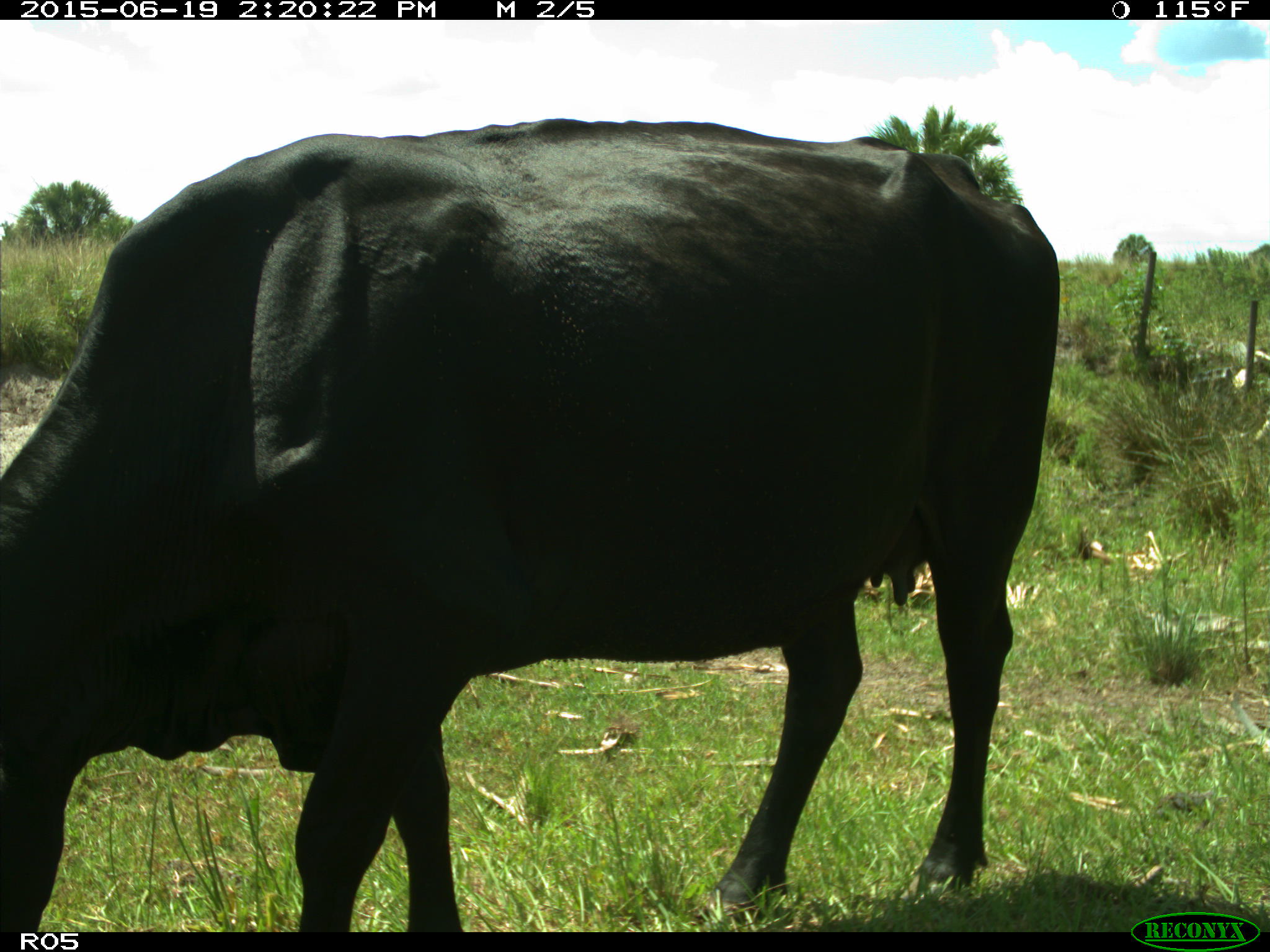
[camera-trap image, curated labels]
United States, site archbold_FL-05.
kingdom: Animalia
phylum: Chordata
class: Mammalia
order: Artiodactyla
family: Bovidae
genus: Bos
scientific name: Bos taurus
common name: domestic cow